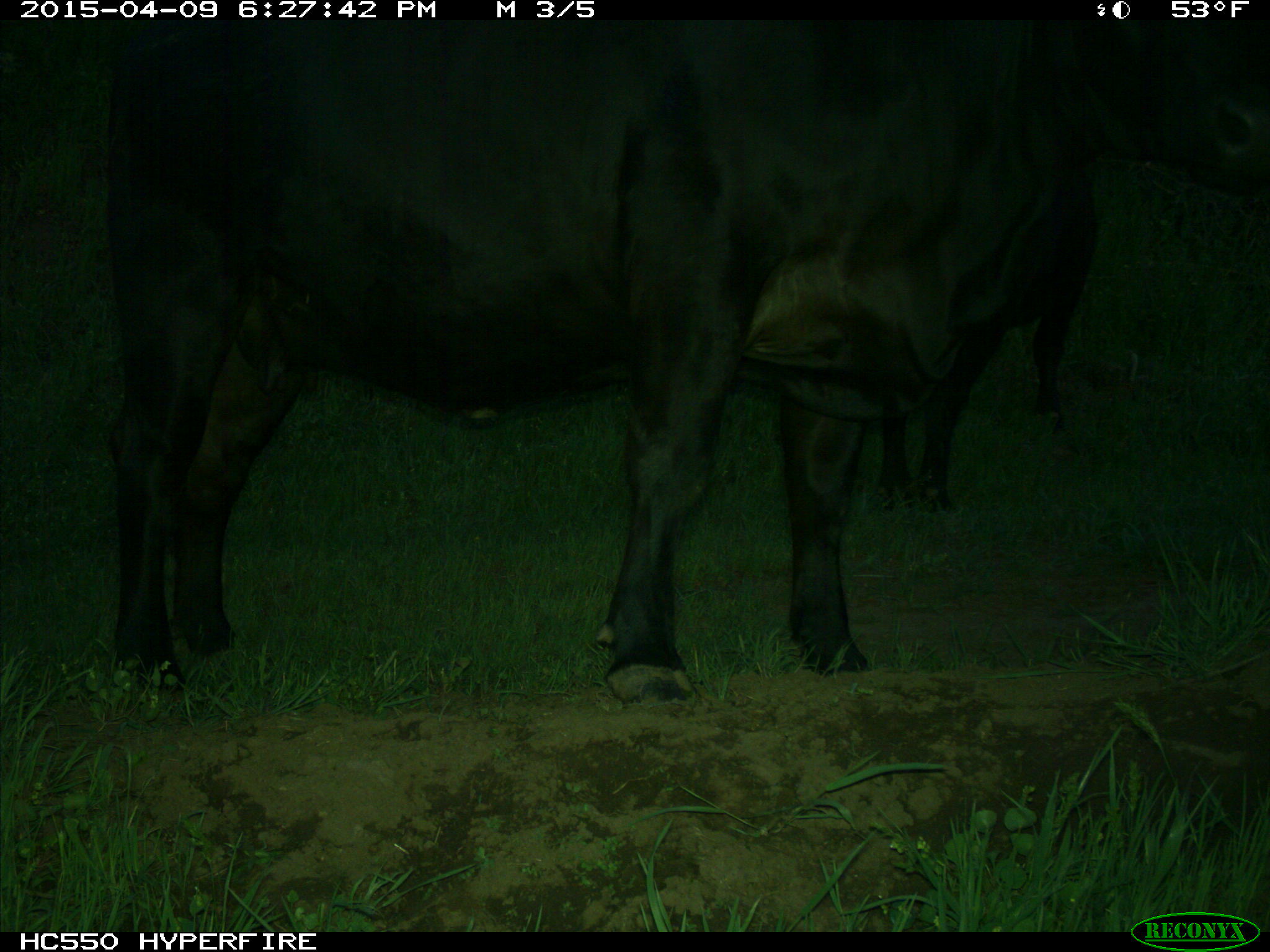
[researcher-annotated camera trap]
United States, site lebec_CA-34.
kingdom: Animalia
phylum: Chordata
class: Mammalia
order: Artiodactyla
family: Bovidae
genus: Bos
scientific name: Bos taurus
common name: domestic cow